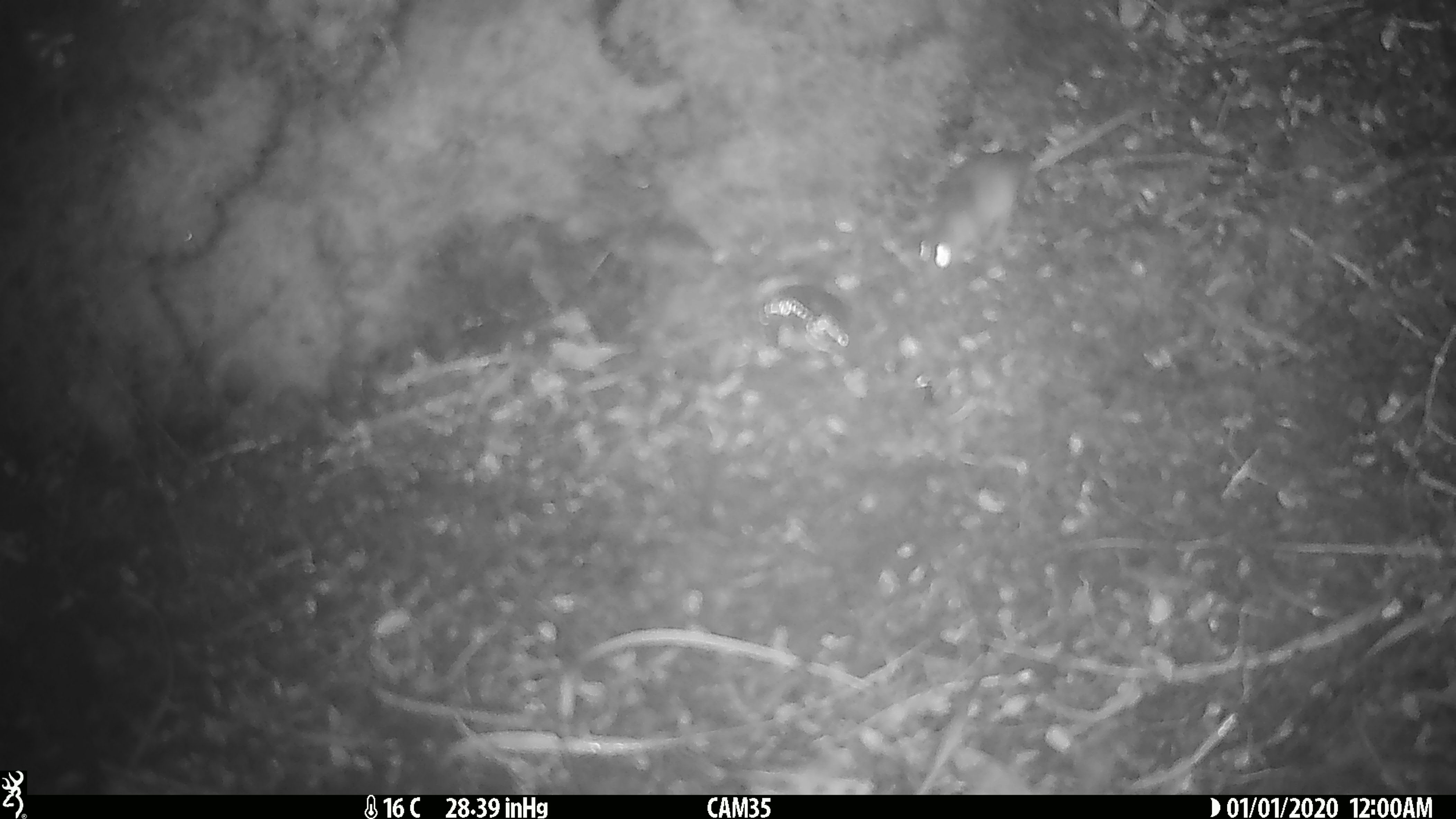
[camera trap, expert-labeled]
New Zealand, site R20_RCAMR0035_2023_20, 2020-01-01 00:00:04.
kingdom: Animalia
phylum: Chordata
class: Mammalia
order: Rodentia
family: Muridae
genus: Mus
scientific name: Mus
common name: mouse